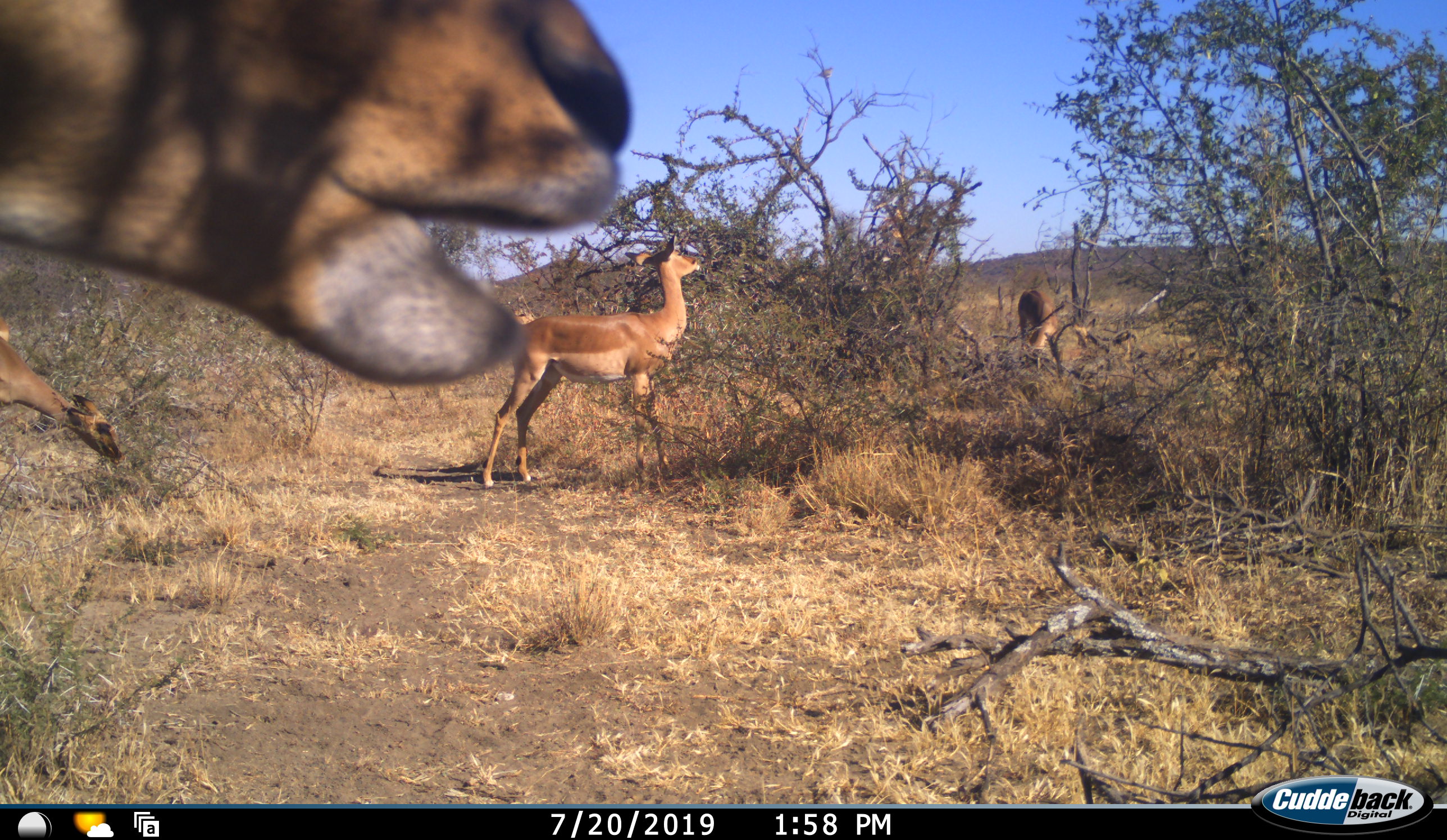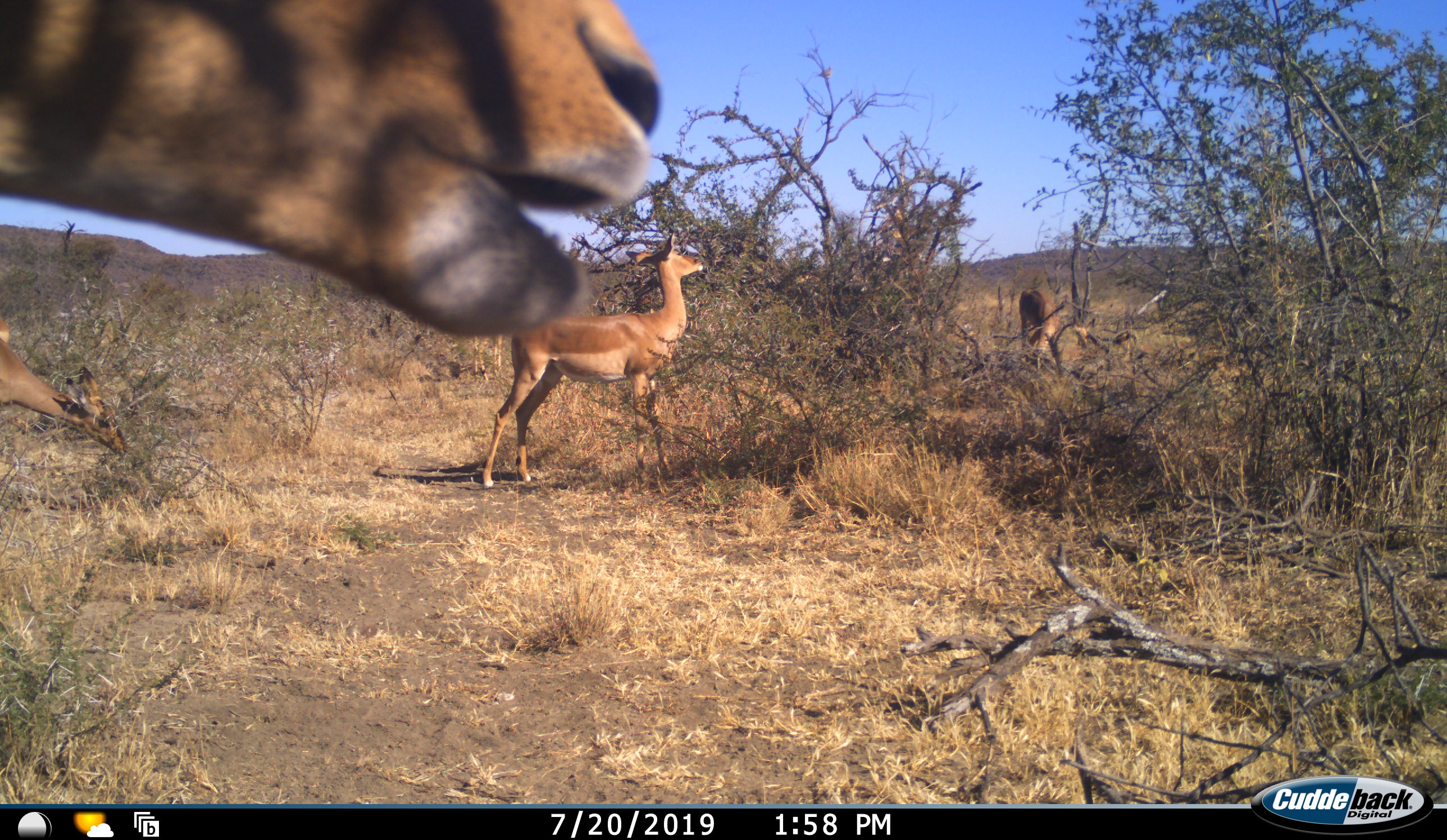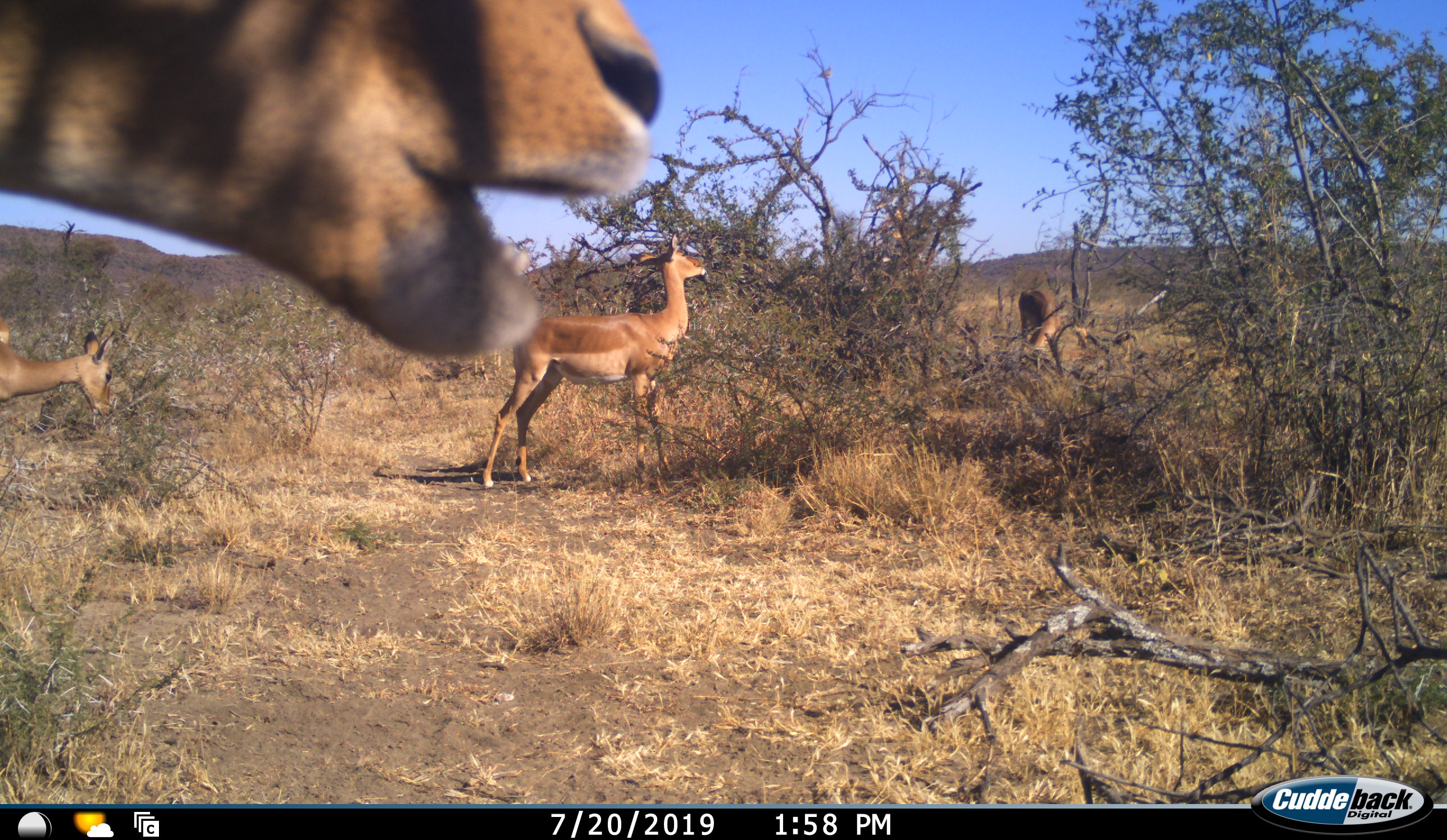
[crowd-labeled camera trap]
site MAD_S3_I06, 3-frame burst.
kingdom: Animalia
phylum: Chordata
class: Mammalia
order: Artiodactyla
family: Bovidae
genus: Aepyceros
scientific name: Aepyceros melampus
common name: impala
Impala (Aepyceros melampus), count 4. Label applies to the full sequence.